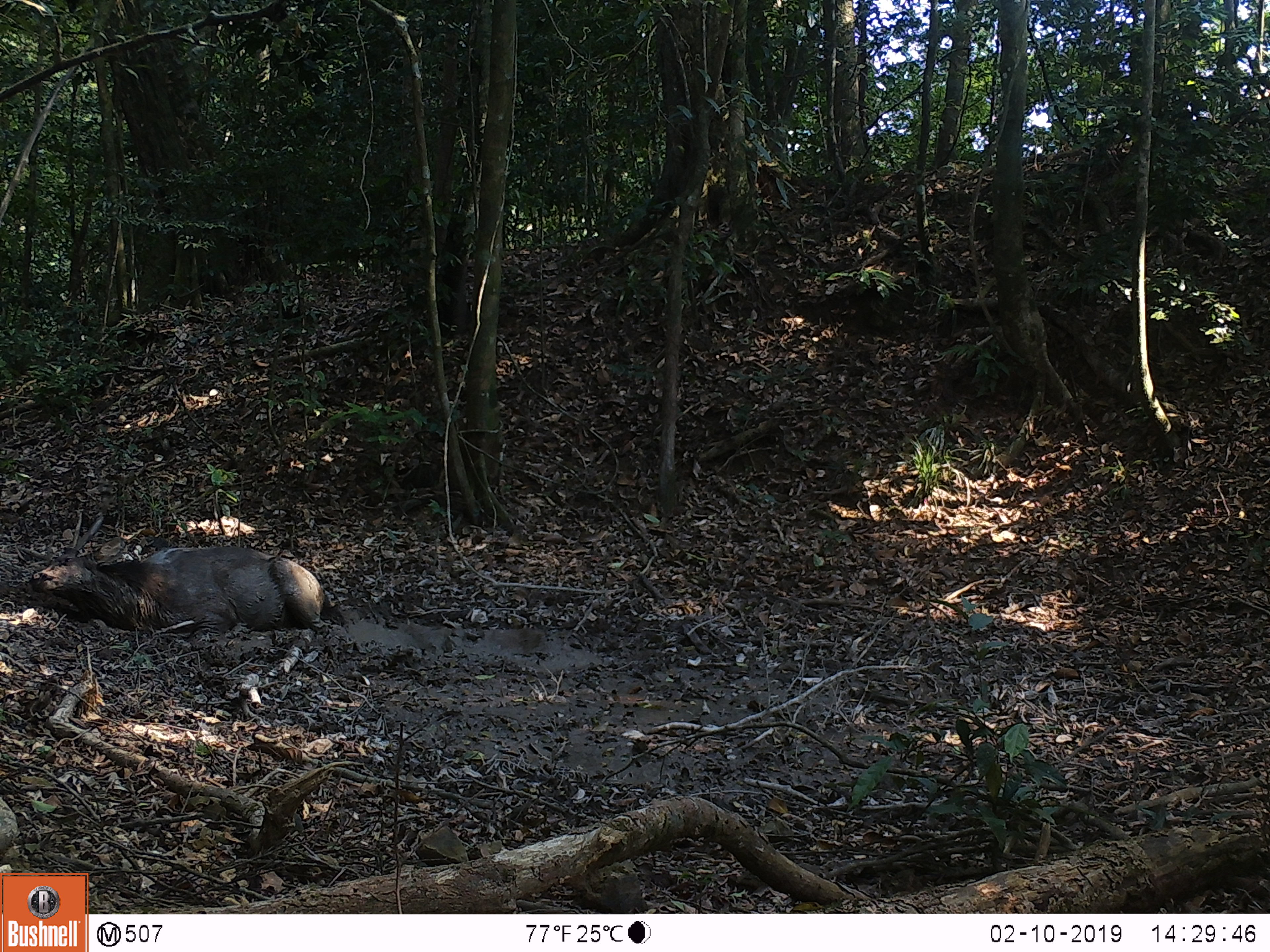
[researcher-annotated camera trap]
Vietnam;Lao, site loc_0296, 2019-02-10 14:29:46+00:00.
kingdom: Animalia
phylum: Chordata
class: Mammalia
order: Artiodactyla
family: Cervidae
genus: Rusa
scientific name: Rusa unicolor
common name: sambar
Sambar (Rusa unicolor). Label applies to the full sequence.